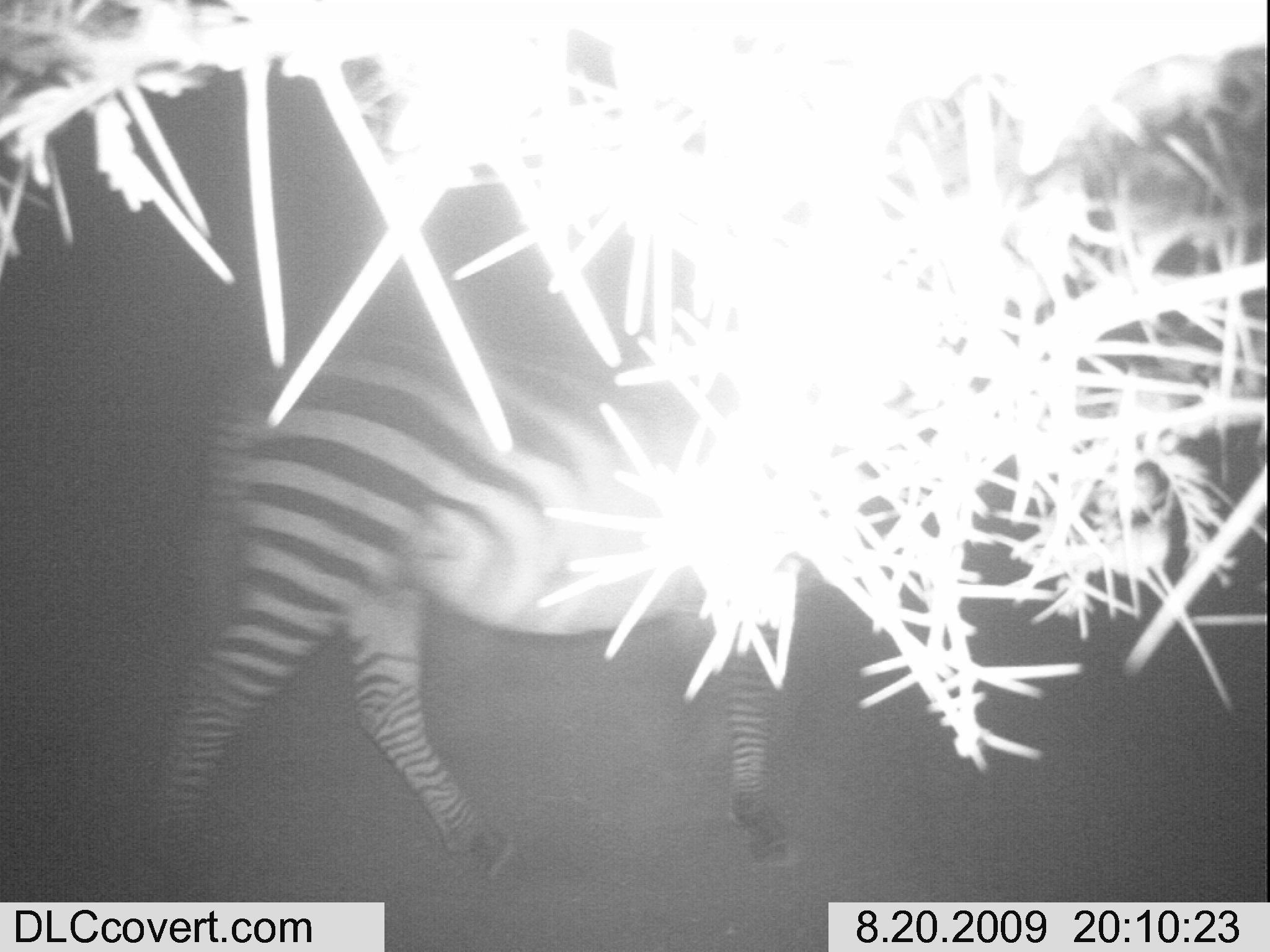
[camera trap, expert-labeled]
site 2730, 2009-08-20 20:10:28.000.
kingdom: Animalia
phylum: Chordata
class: Mammalia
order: Perissodactyla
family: Equidae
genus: Equus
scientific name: Equus quagga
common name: plains zebra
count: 1